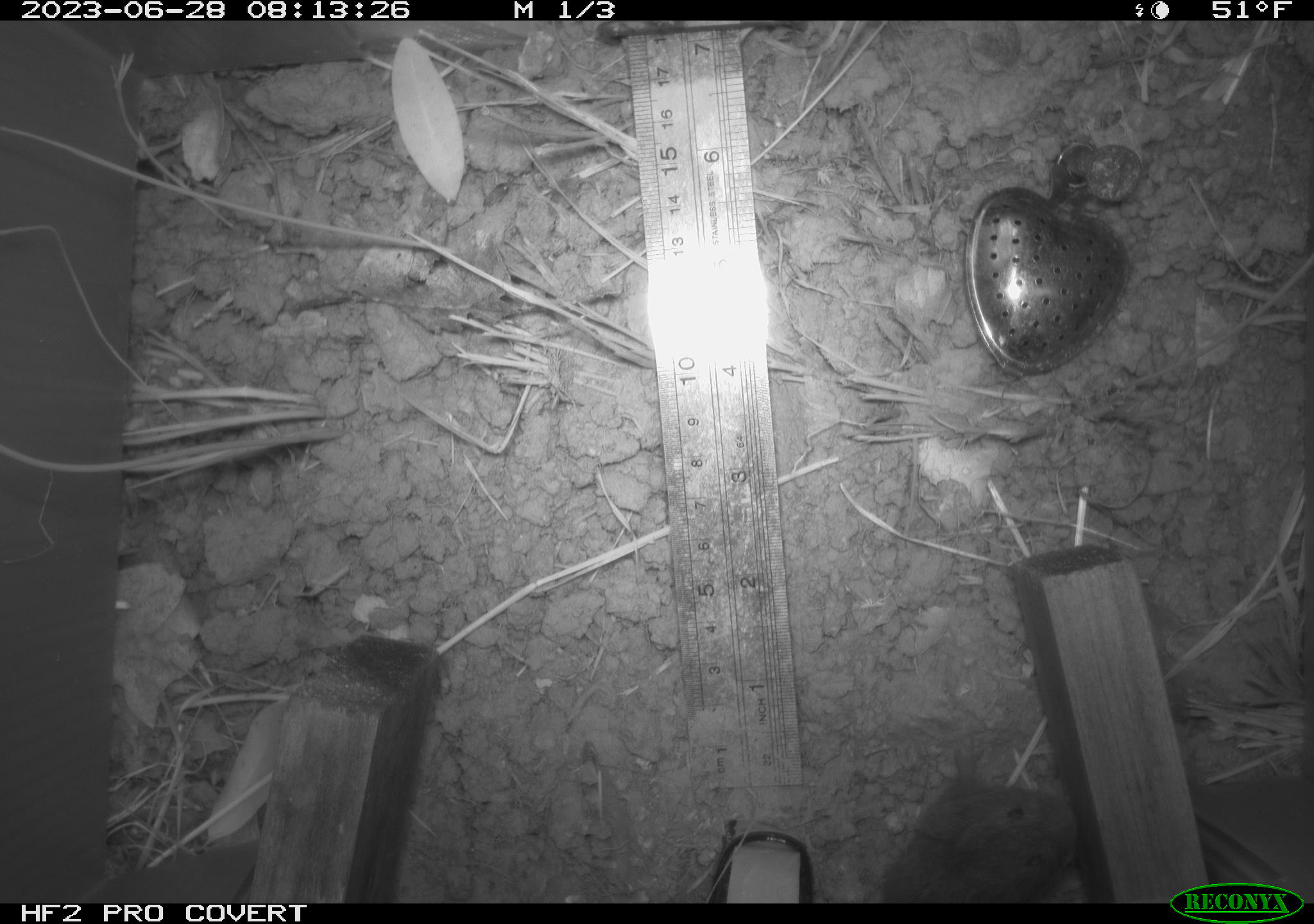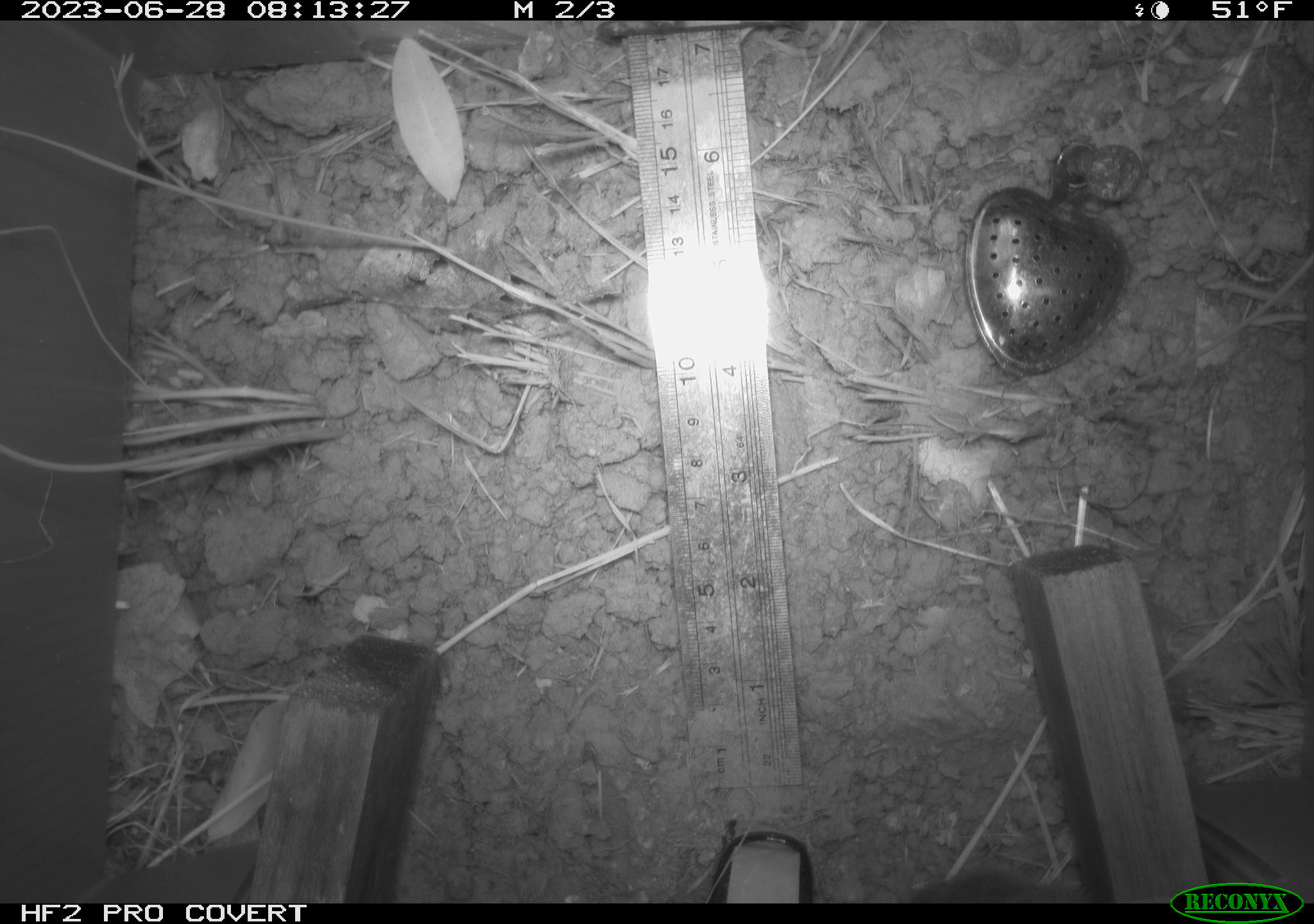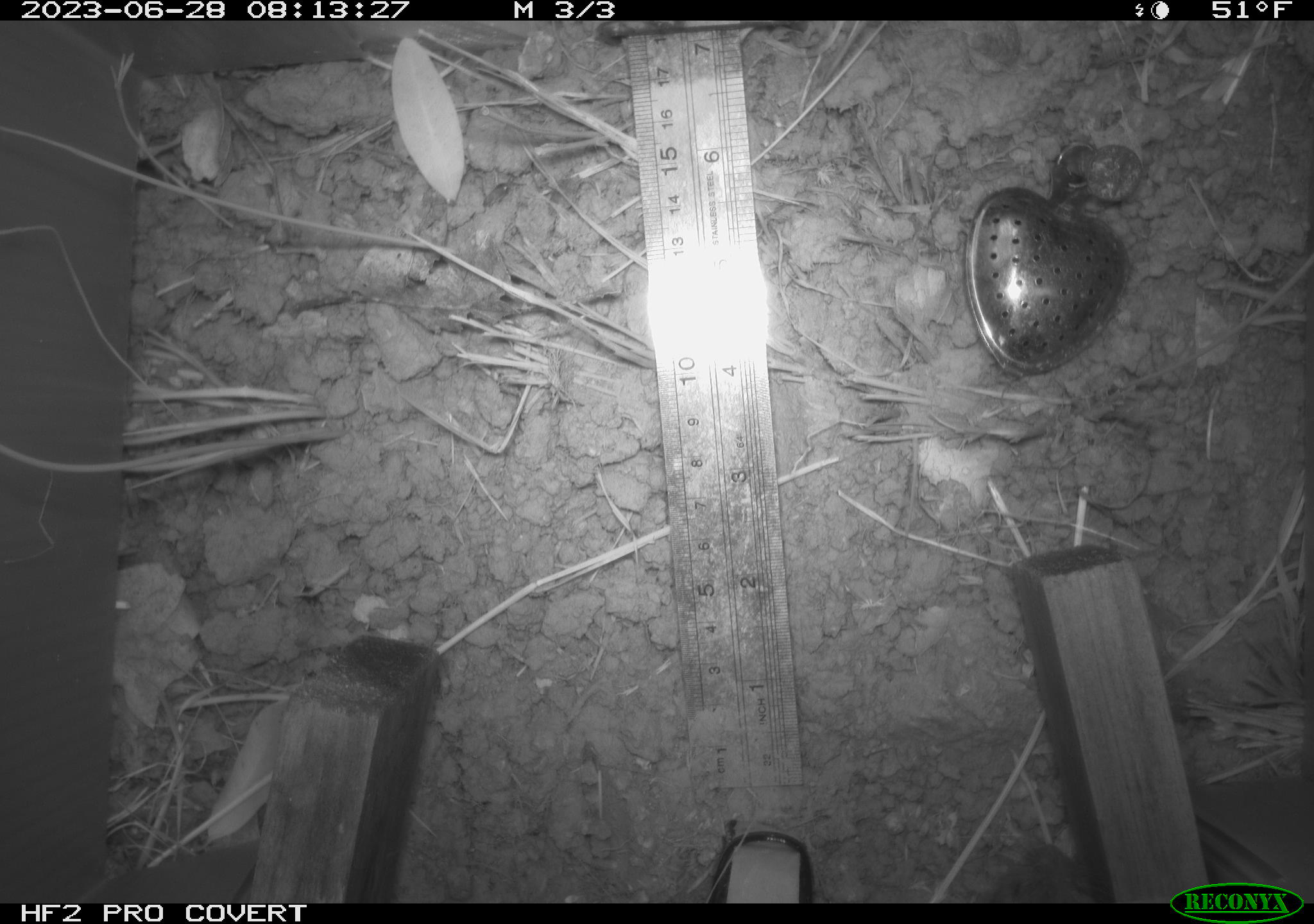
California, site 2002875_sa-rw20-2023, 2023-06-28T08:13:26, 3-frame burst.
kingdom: Animalia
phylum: Chordata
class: Mammalia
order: Rodentia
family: Cricetidae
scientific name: Arvicolinae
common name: voles, lemmings, and muskrats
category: arvicolinae subfamily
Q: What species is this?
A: Arvicolinae subfamily (voles, lemmings, and muskrats) (Arvicolinae).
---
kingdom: Animalia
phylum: Chordata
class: Mammalia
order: Rodentia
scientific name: Rodentia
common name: rodent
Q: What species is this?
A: Rodent (Rodentia).